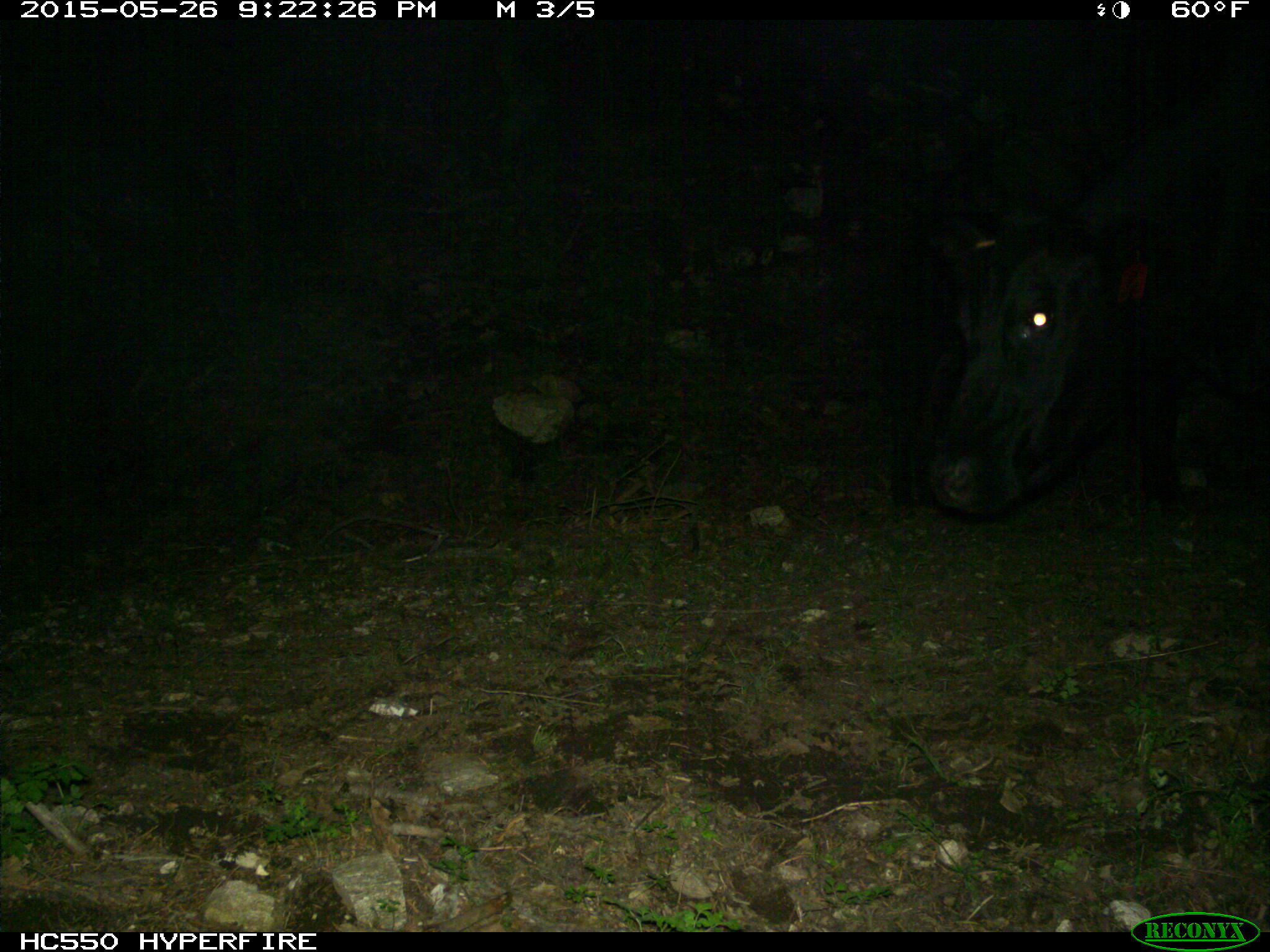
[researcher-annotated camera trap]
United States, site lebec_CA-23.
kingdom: Animalia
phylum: Chordata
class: Mammalia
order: Artiodactyla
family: Bovidae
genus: Bos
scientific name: Bos taurus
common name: domestic cow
Bos taurus (domestic cow).